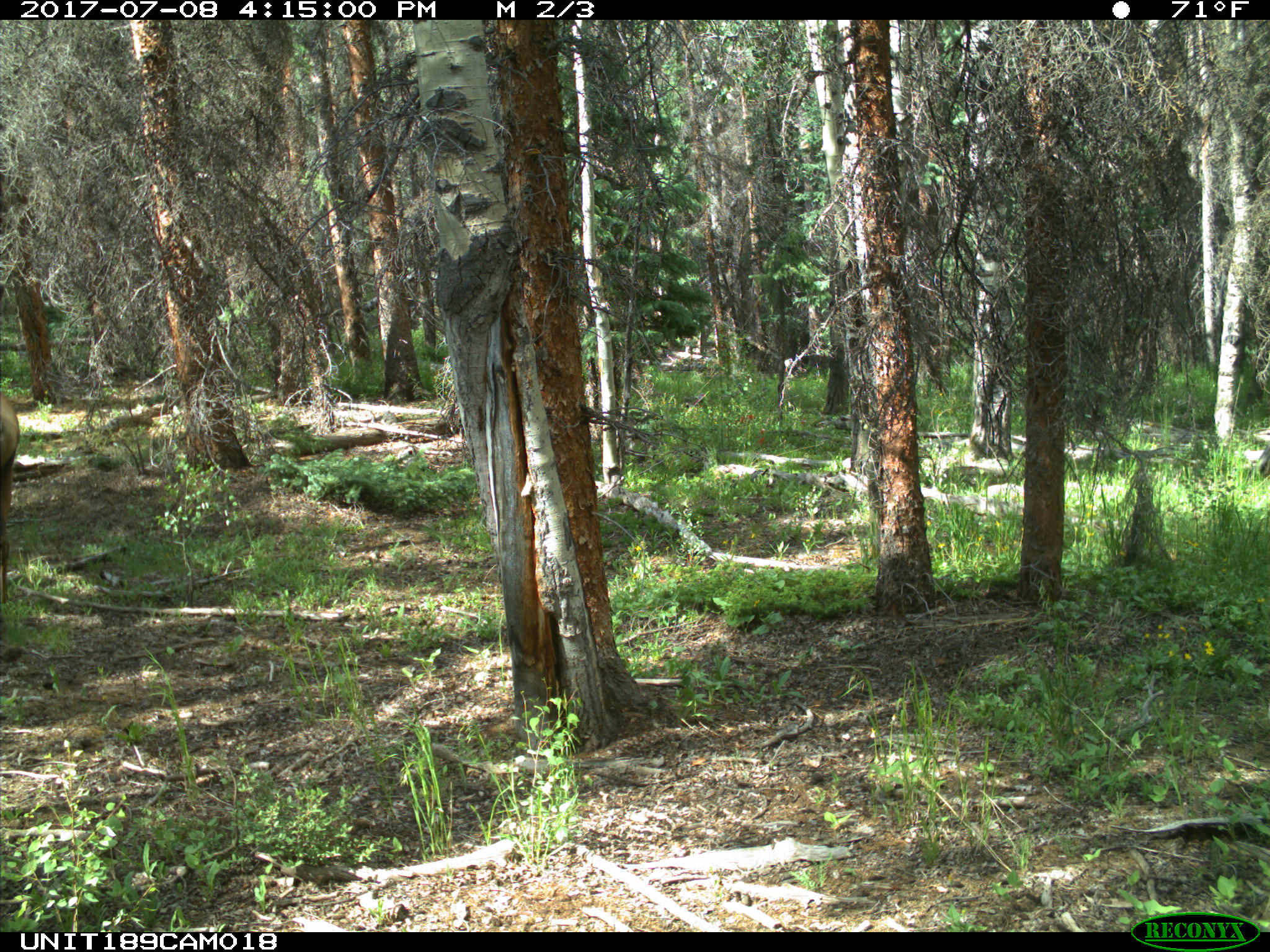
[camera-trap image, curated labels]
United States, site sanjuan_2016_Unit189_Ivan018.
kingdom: Animalia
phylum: Chordata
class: Mammalia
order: Artiodactyla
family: Cervidae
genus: Cervus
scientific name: Cervus elaphus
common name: red deer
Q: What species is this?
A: Cervus elaphus (red deer).